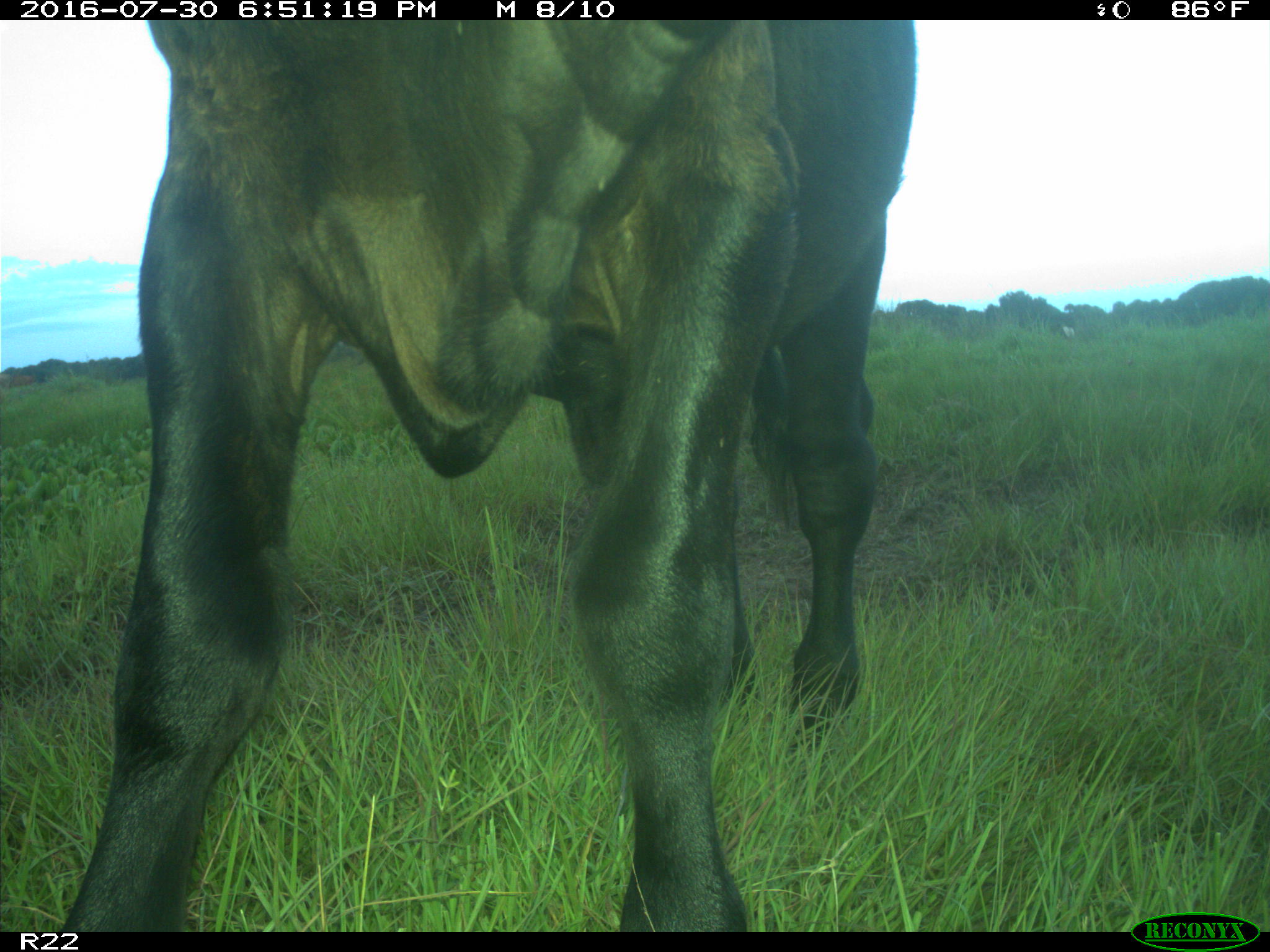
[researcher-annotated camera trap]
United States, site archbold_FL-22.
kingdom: Animalia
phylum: Chordata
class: Mammalia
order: Artiodactyla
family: Bovidae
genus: Bos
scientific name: Bos taurus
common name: domestic cow